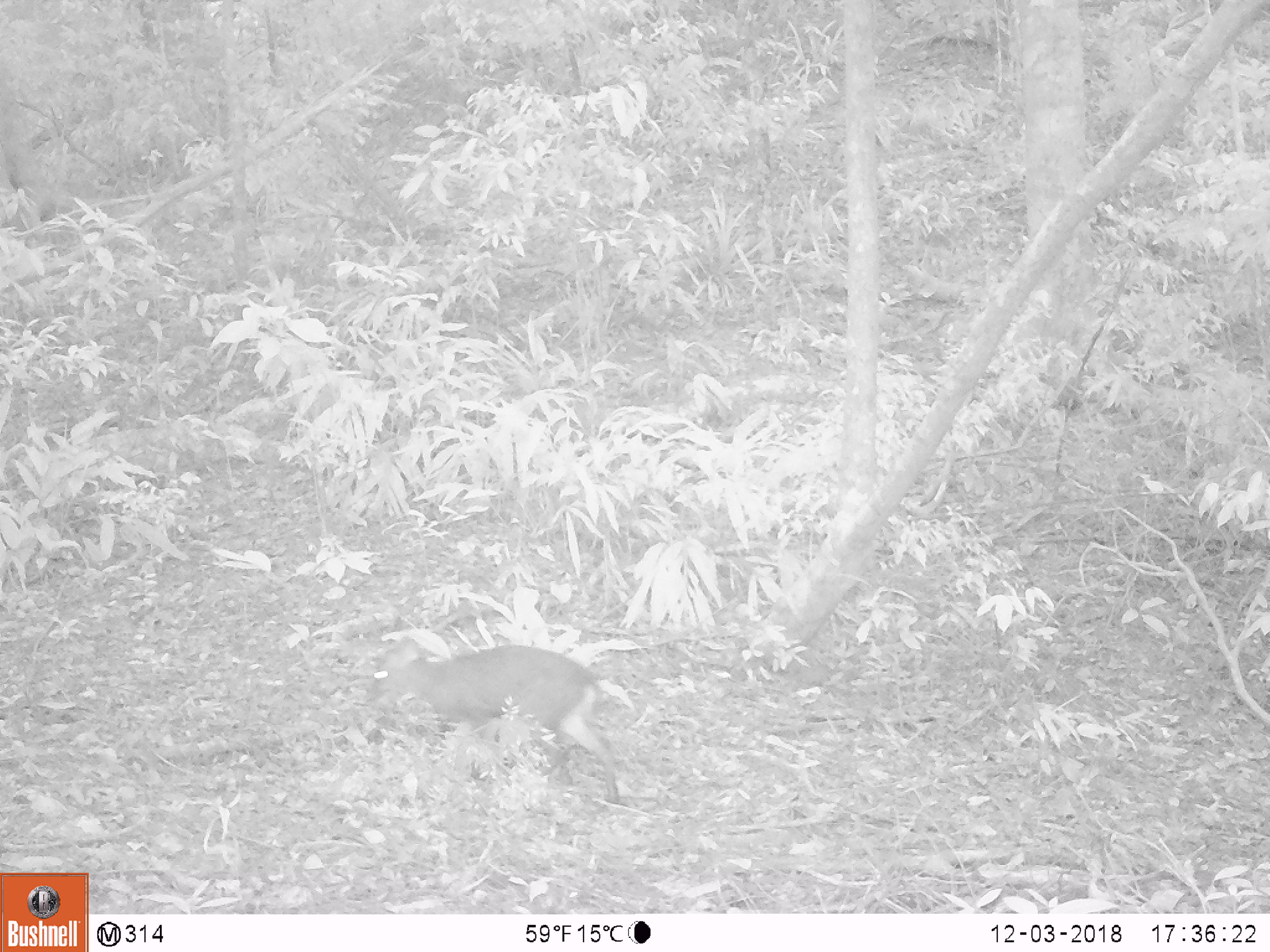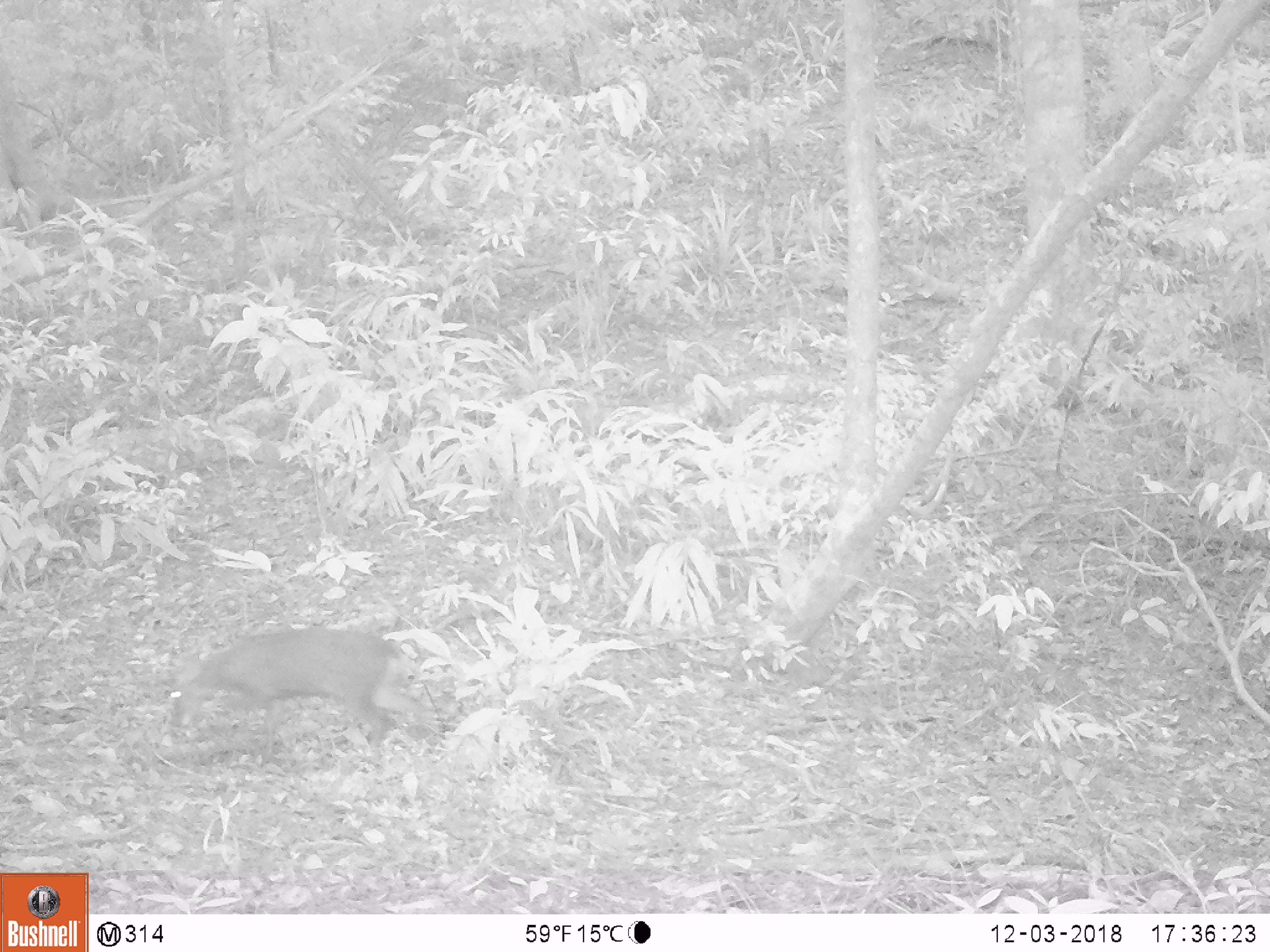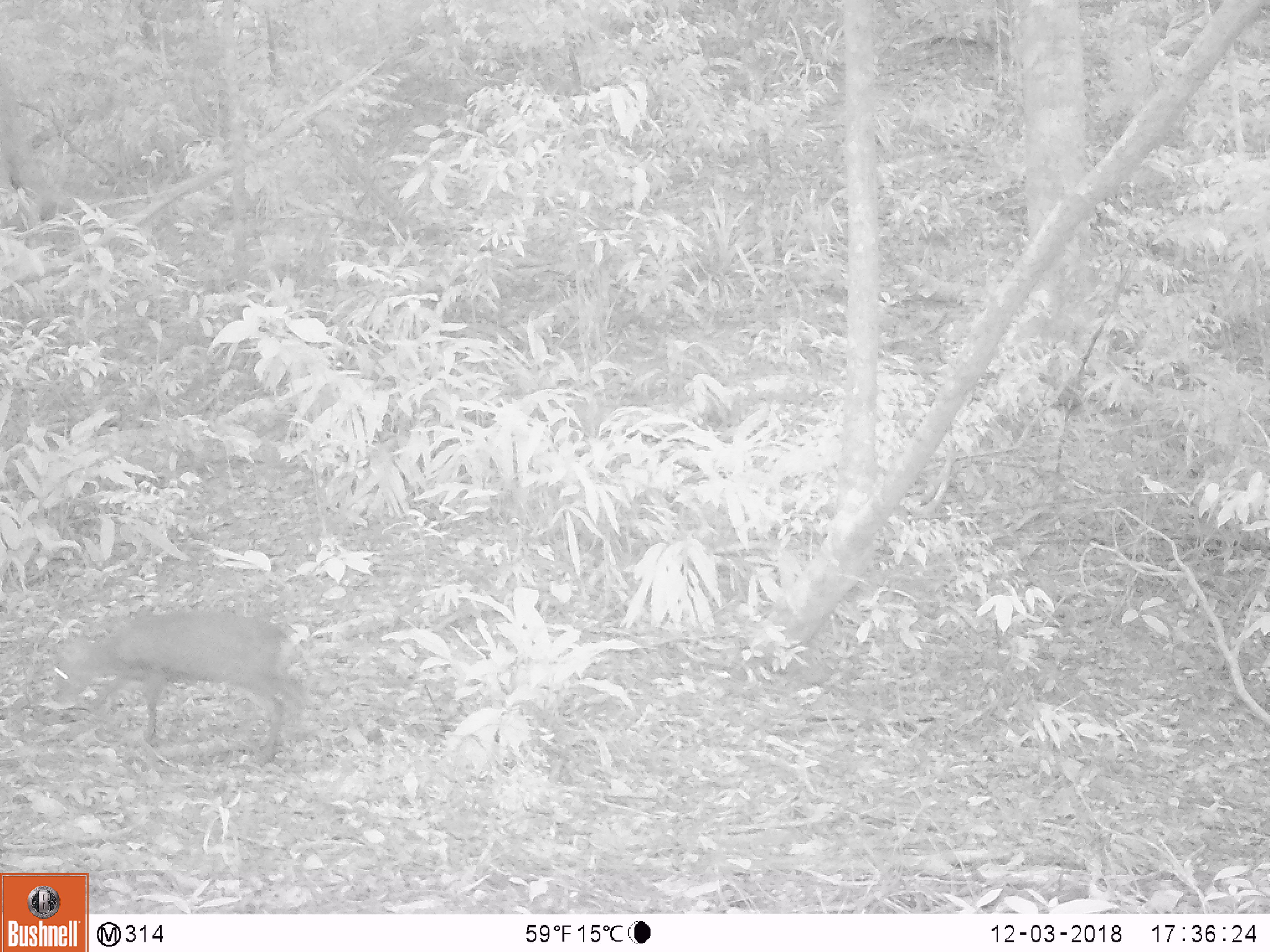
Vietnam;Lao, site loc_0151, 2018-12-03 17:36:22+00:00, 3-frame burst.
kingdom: Animalia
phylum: Chordata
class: Mammalia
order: Artiodactyla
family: Cervidae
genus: Muntiacus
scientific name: Muntiacus rooseveltorum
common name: roosevelt's muntjac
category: roosevelts muntjac group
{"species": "roosevelts muntjac group (roosevelt's muntjac) (Muntiacus rooseveltorum)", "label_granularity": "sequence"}